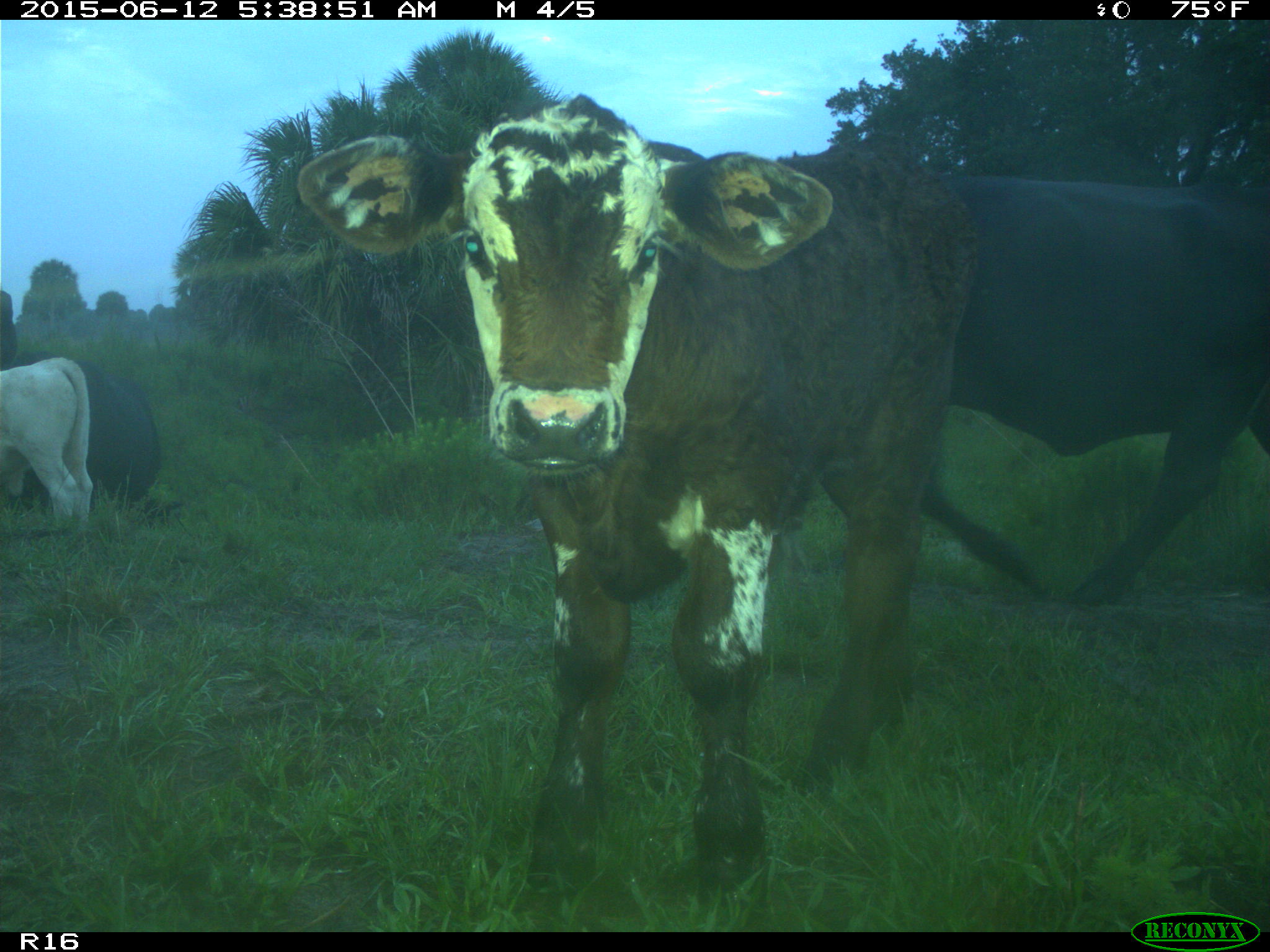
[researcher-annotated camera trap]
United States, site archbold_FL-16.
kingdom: Animalia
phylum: Chordata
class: Mammalia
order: Artiodactyla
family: Bovidae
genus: Bos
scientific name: Bos taurus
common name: domestic cow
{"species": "Bos taurus (domestic cow)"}